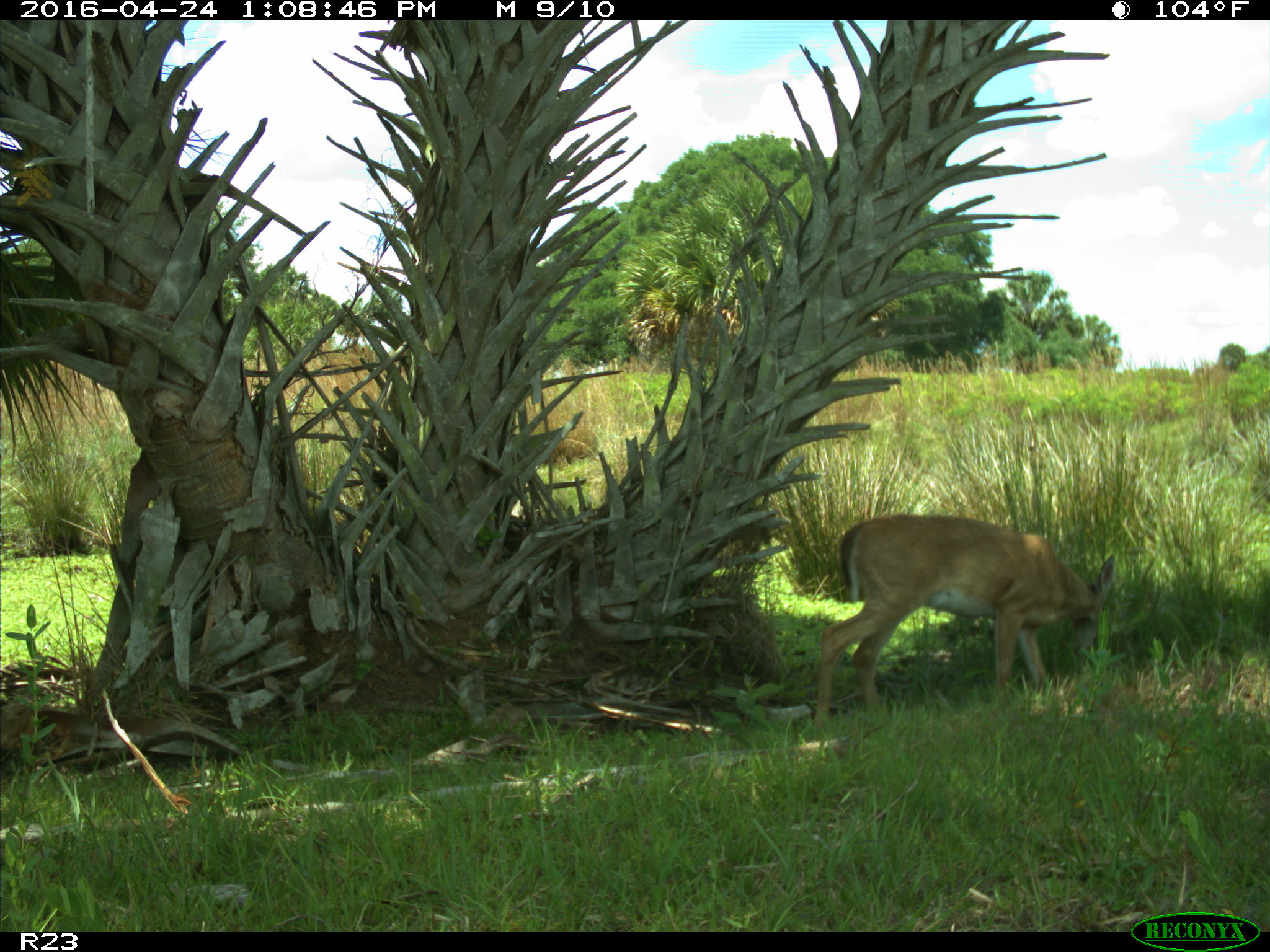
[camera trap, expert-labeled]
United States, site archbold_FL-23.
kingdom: Animalia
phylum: Chordata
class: Mammalia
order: Artiodactyla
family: Cervidae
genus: Odocoileus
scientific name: Odocoileus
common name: deer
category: unidentified deer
Unidentified deer (deer) (Odocoileus).